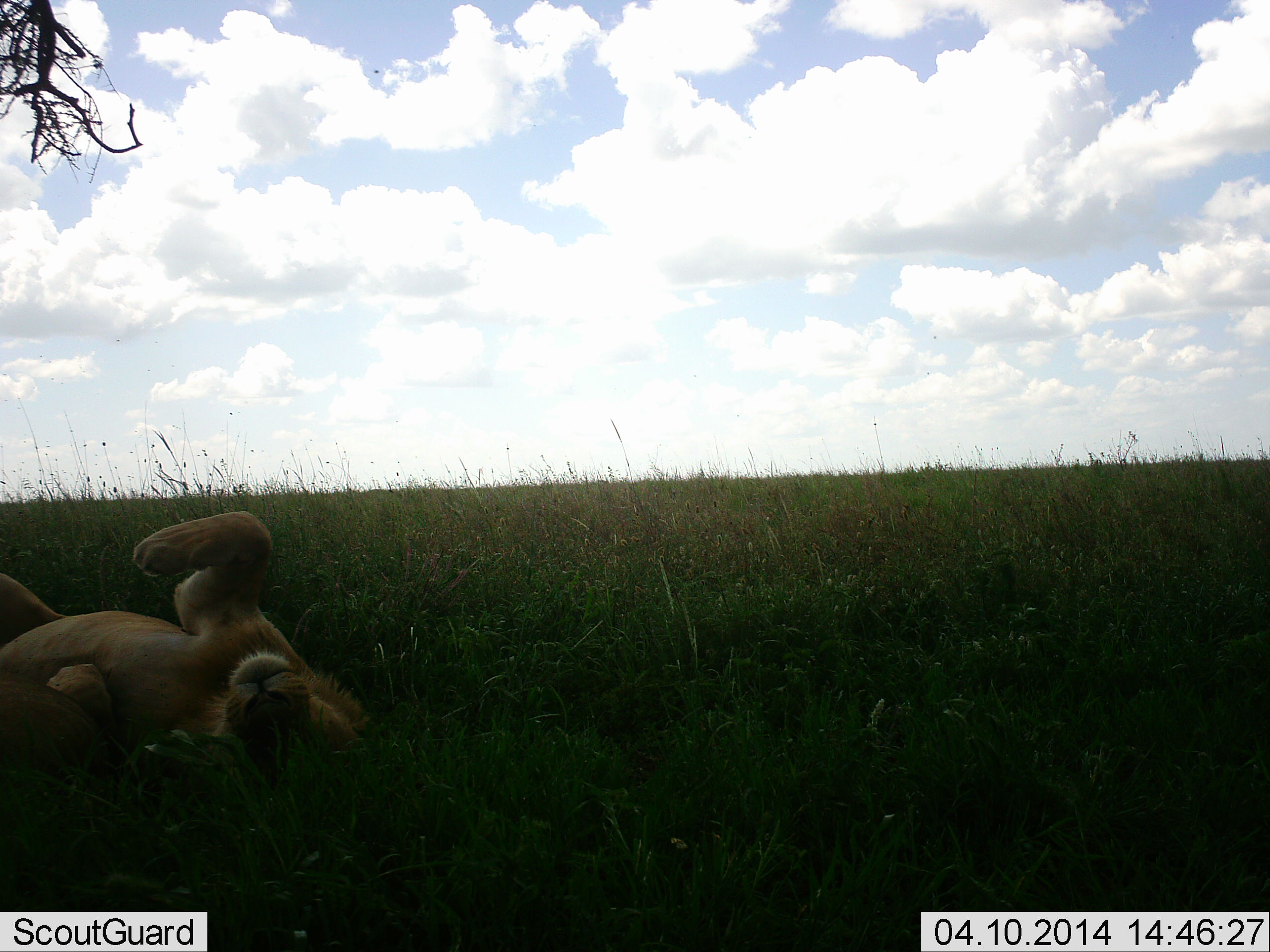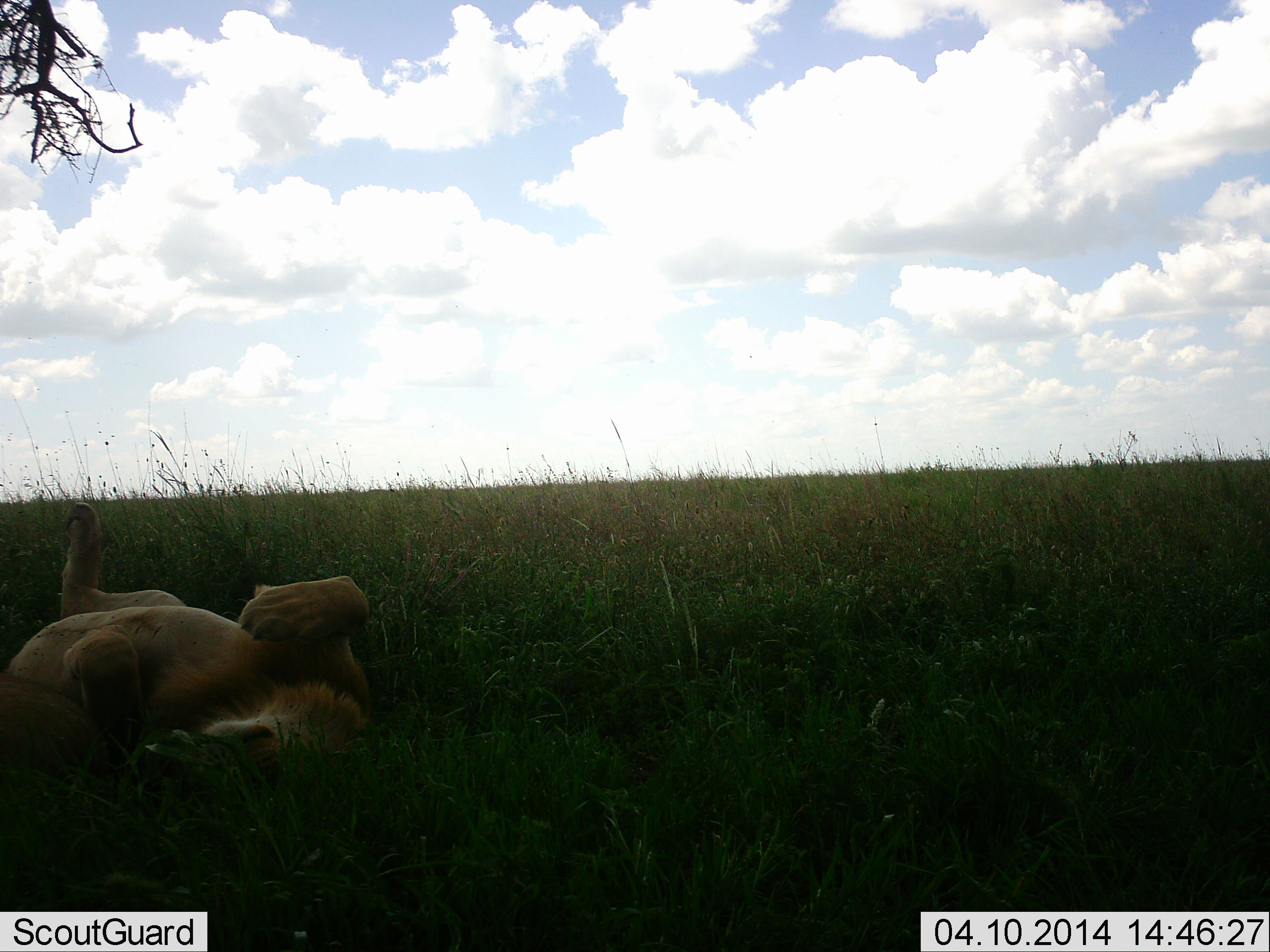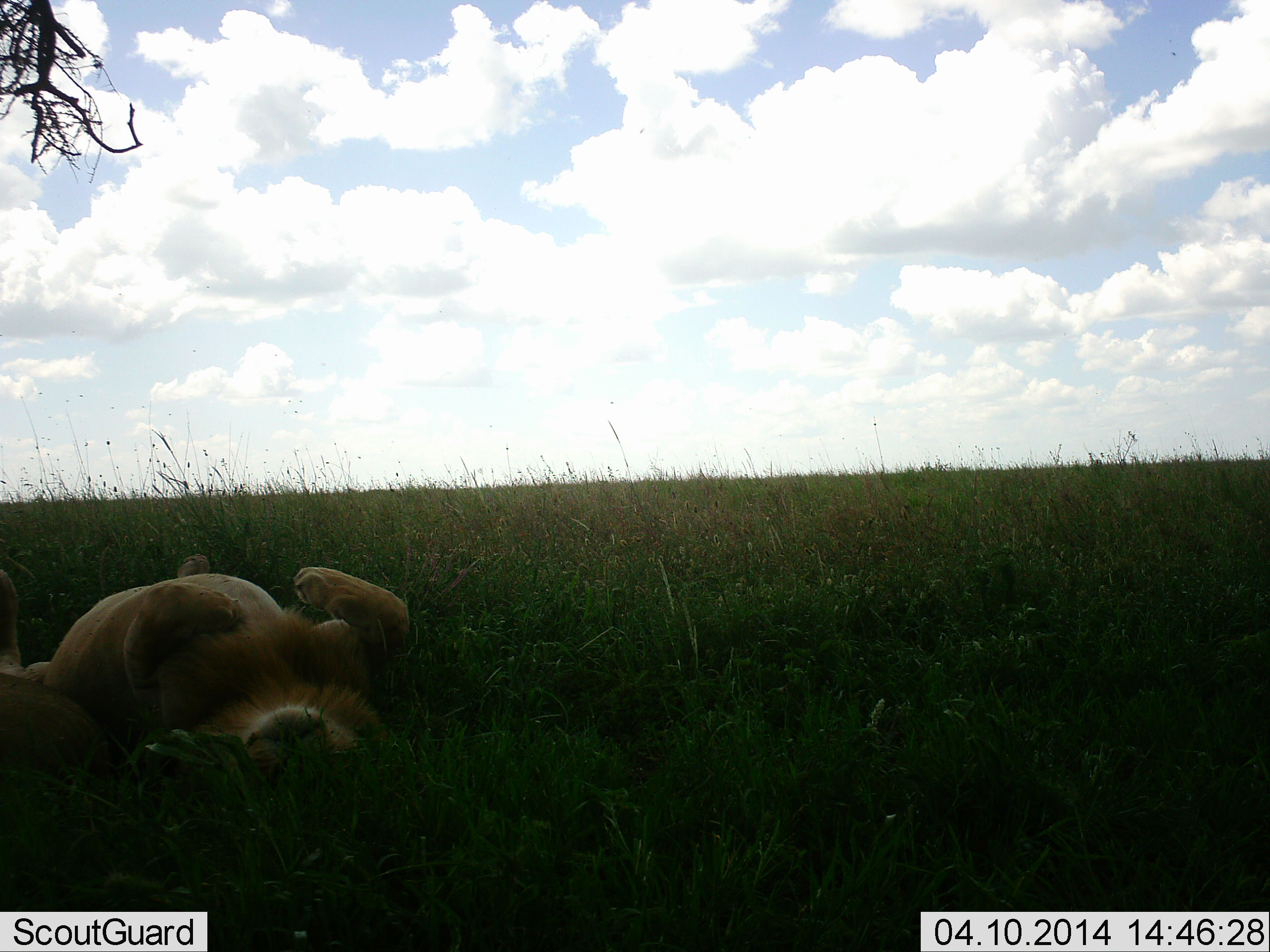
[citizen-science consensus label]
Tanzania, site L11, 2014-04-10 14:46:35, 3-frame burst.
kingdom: Animalia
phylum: Chordata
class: Mammalia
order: Carnivora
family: Felidae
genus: Panthera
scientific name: Panthera leo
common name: lion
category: lionmale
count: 1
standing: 2%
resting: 80%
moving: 24%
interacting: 15%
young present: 7%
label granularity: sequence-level